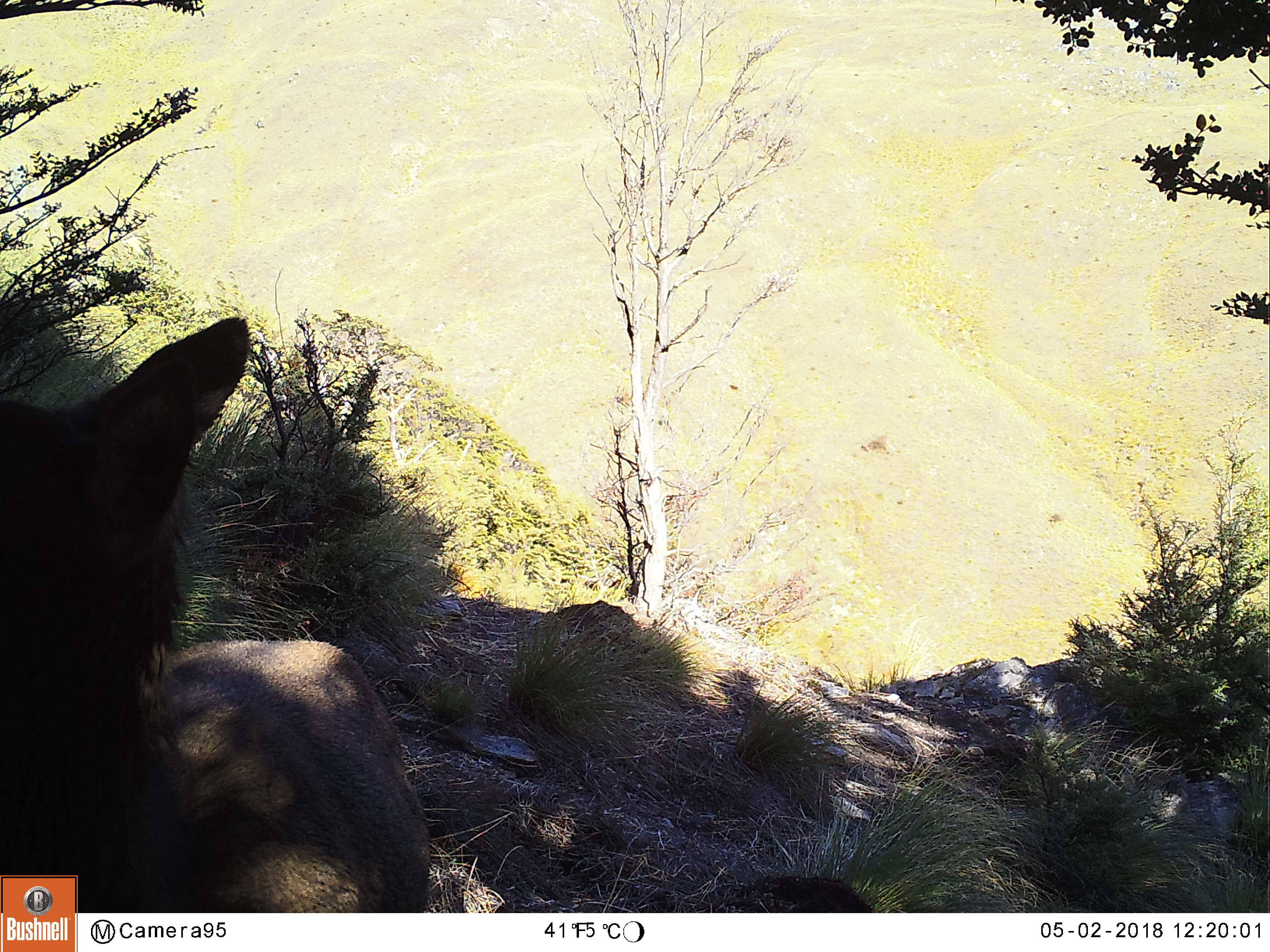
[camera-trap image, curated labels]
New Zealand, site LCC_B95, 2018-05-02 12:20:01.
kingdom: Animalia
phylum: Chordata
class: Mammalia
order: Artiodactyla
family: Cervidae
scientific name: Cervidae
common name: deer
Deer (Cervidae).